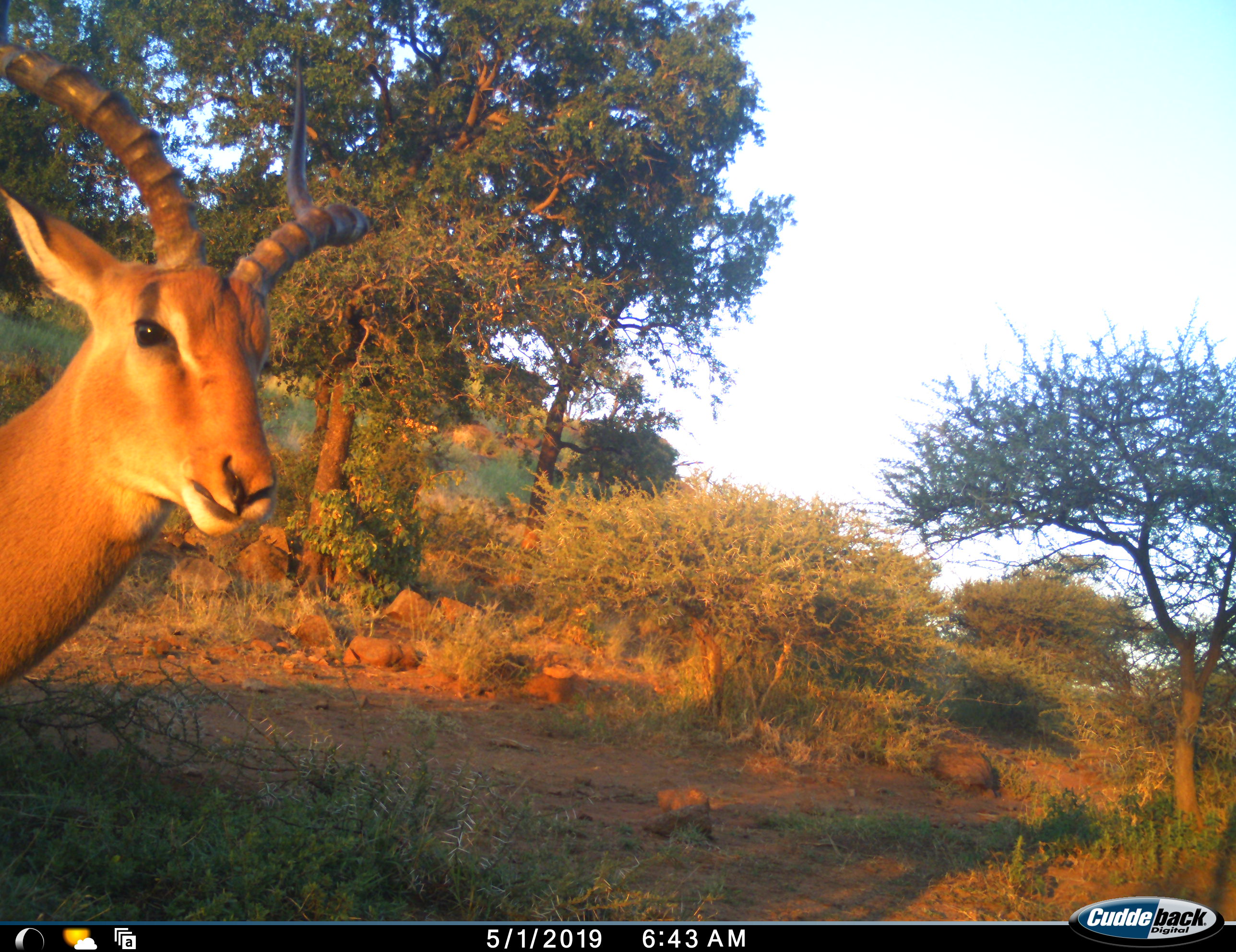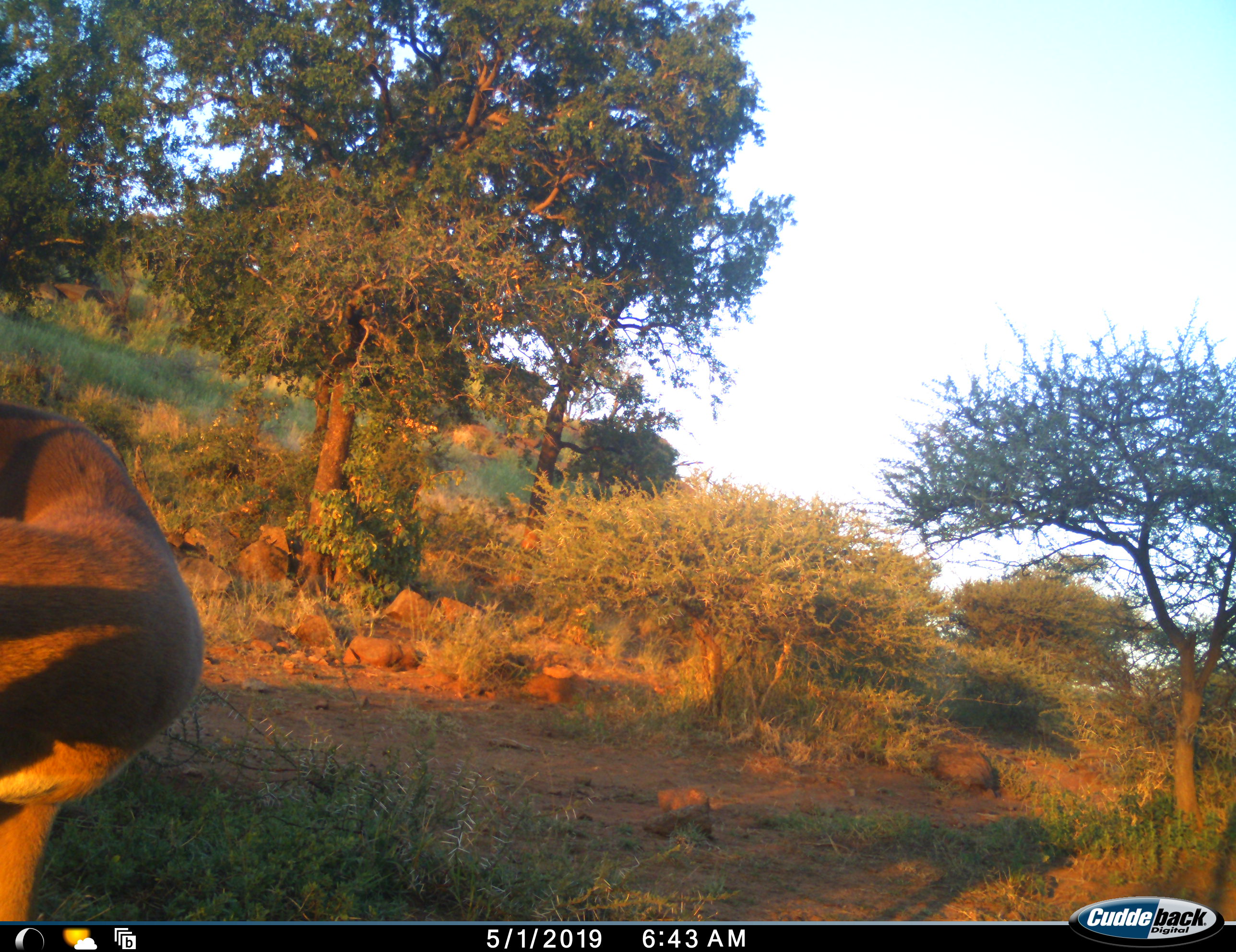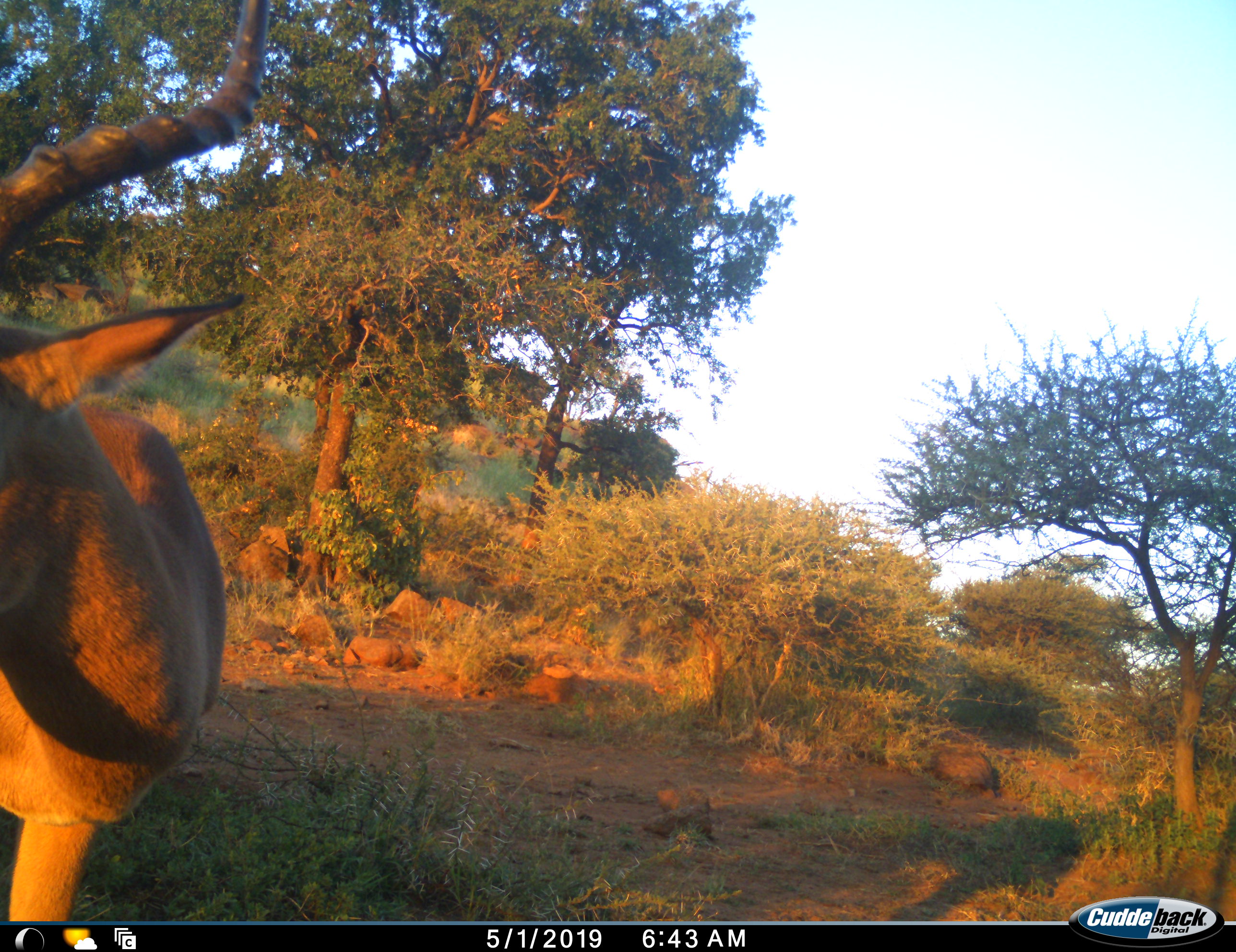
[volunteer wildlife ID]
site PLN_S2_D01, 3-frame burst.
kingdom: Animalia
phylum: Chordata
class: Mammalia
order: Artiodactyla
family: Bovidae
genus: Aepyceros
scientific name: Aepyceros melampus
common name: impala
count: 1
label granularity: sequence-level